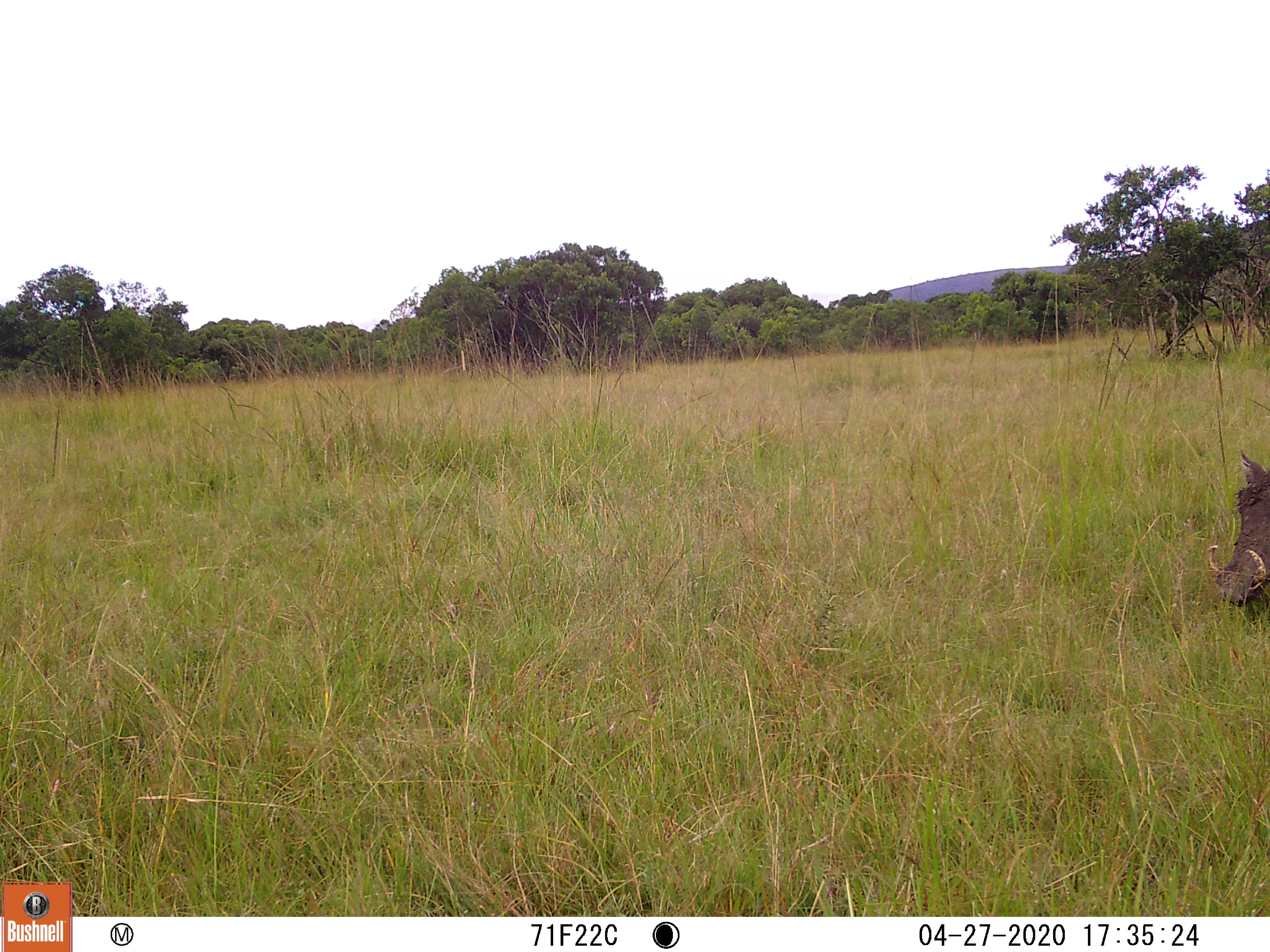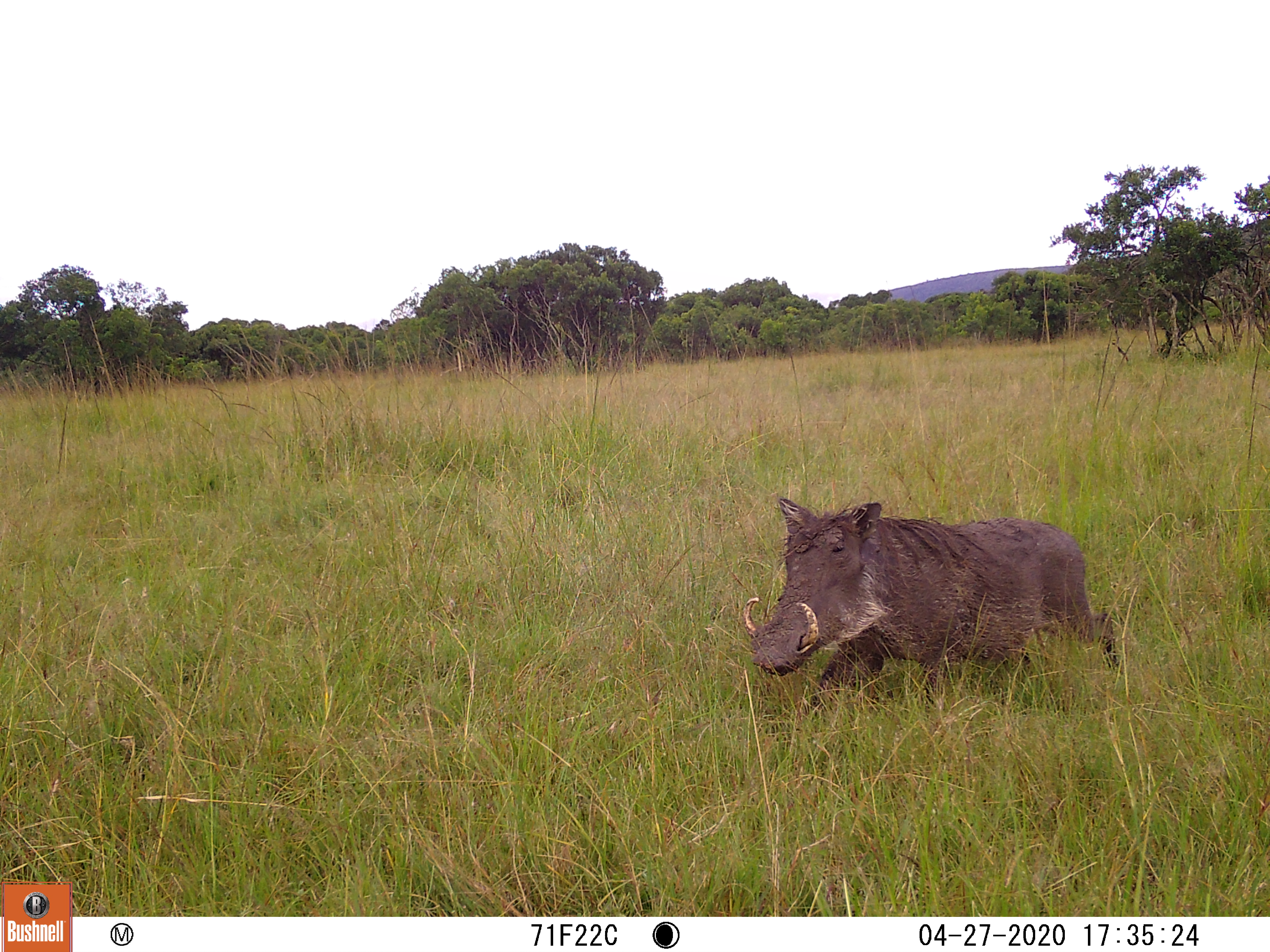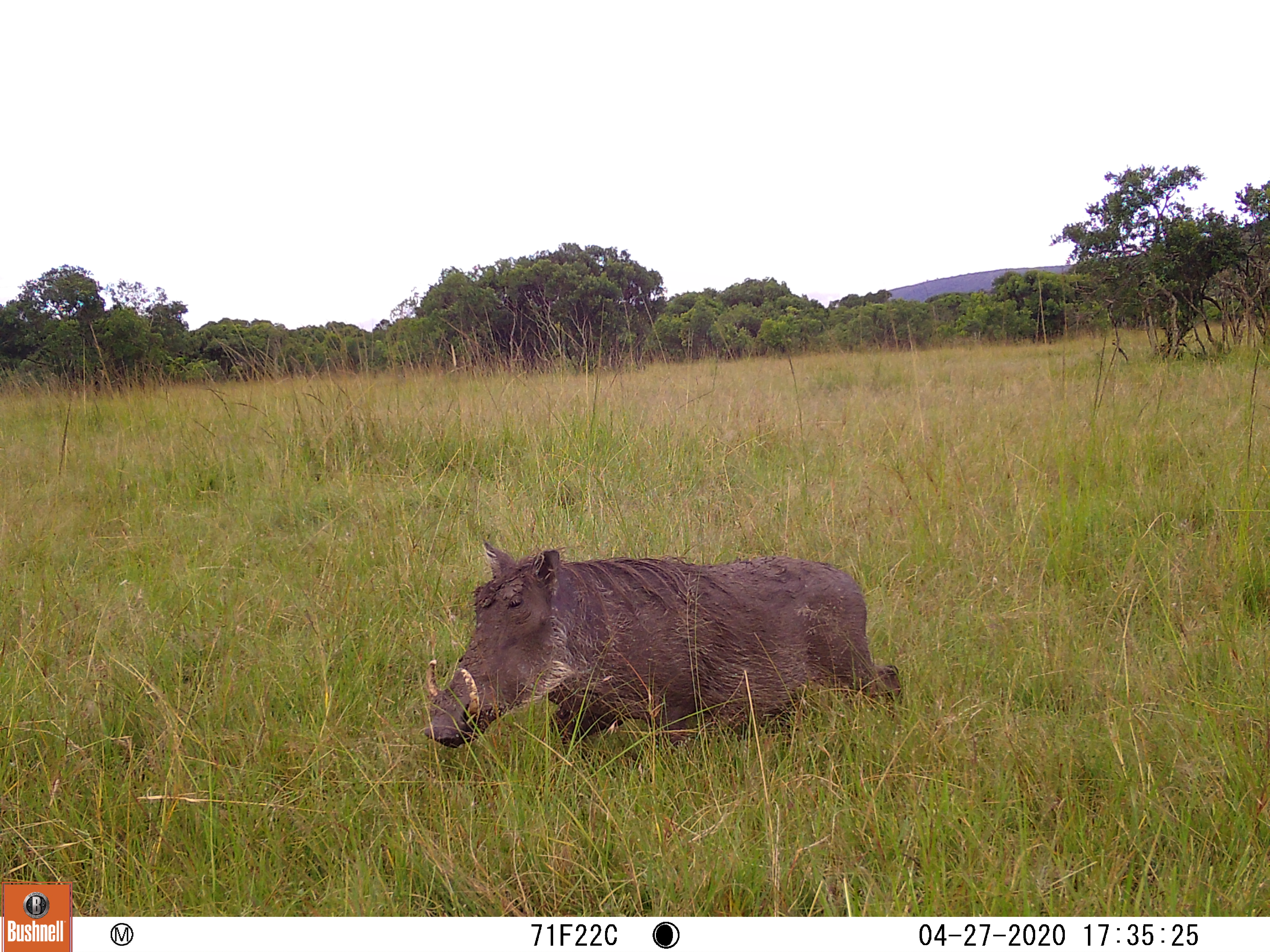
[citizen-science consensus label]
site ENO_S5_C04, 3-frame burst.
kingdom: Animalia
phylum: Chordata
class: Mammalia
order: Artiodactyla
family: Suidae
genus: Phacochoerus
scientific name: Phacochoerus africanus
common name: warthog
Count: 1.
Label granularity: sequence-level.